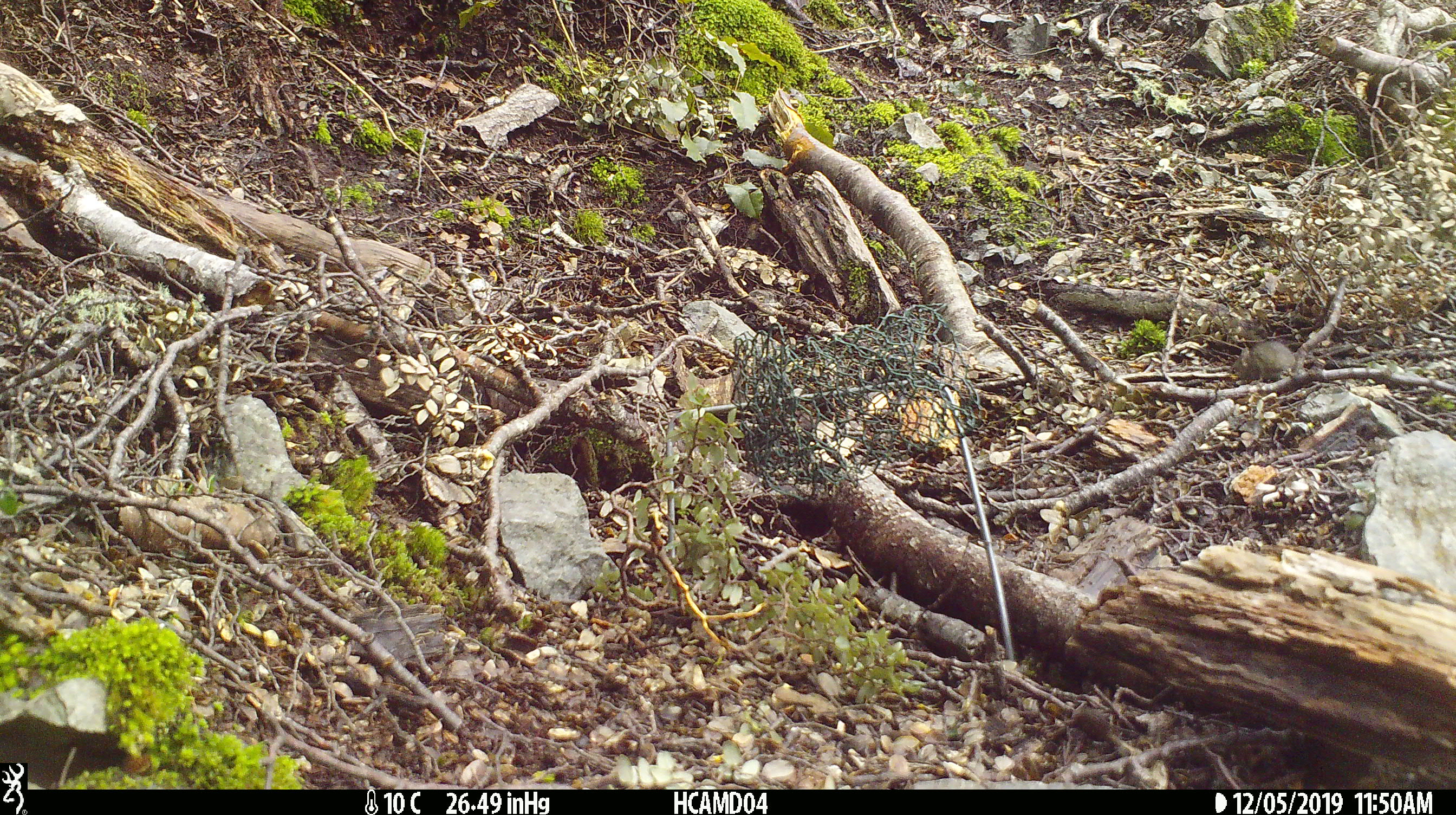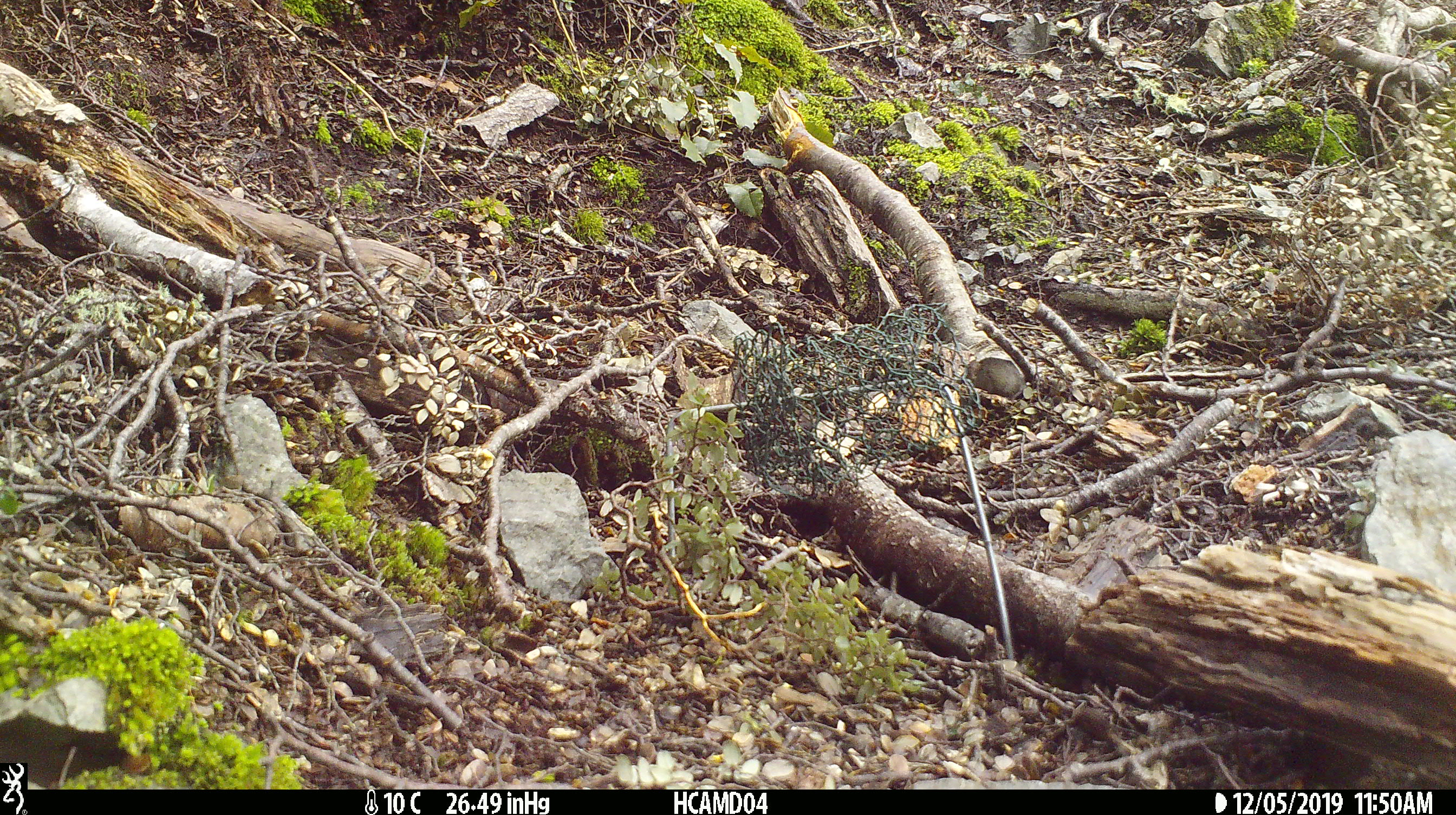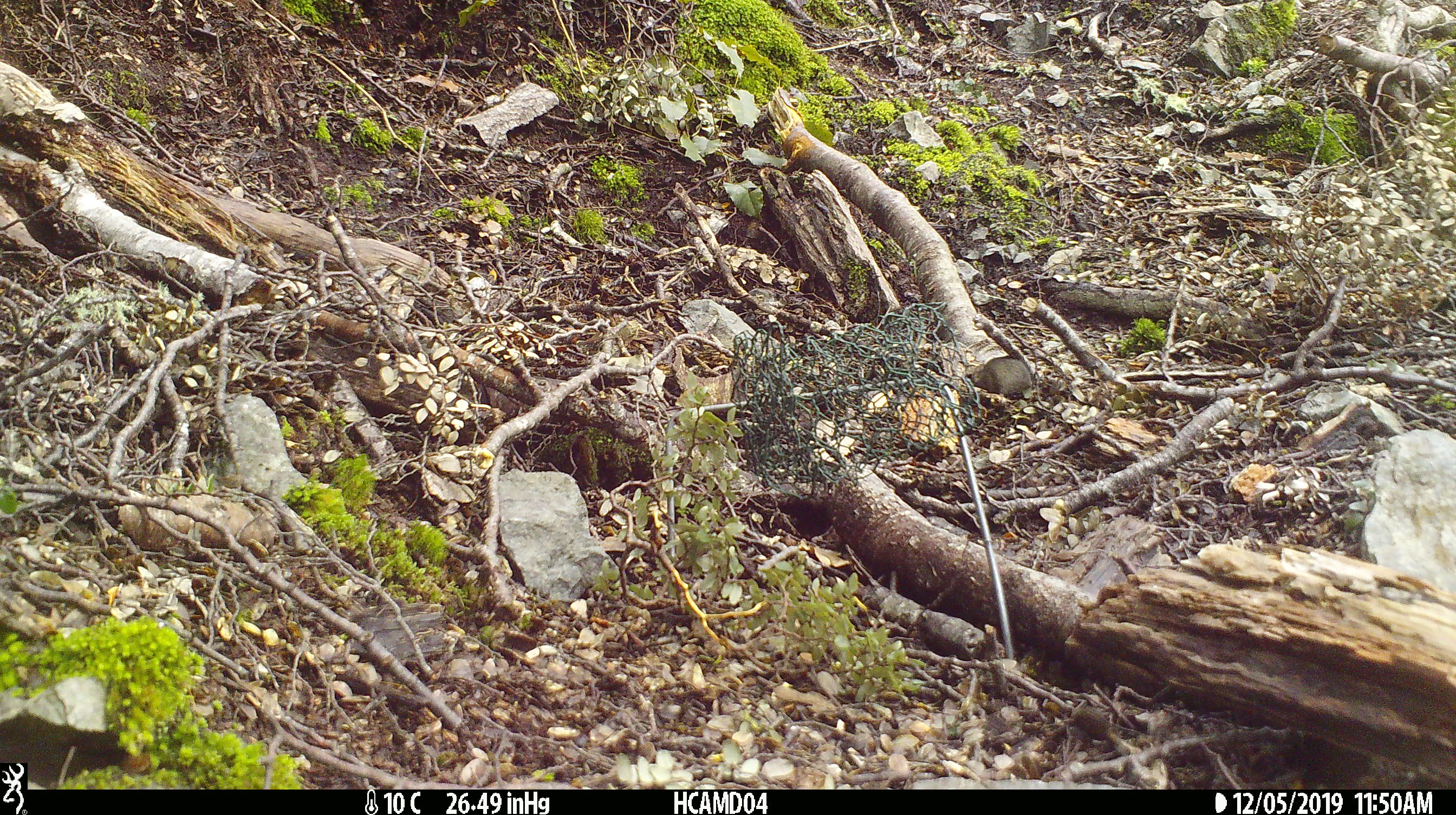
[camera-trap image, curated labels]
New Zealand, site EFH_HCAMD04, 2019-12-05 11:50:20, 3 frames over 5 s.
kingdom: Animalia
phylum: Chordata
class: Mammalia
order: Rodentia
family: Muridae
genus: Mus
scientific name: Mus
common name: mouse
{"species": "mouse (Mus)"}